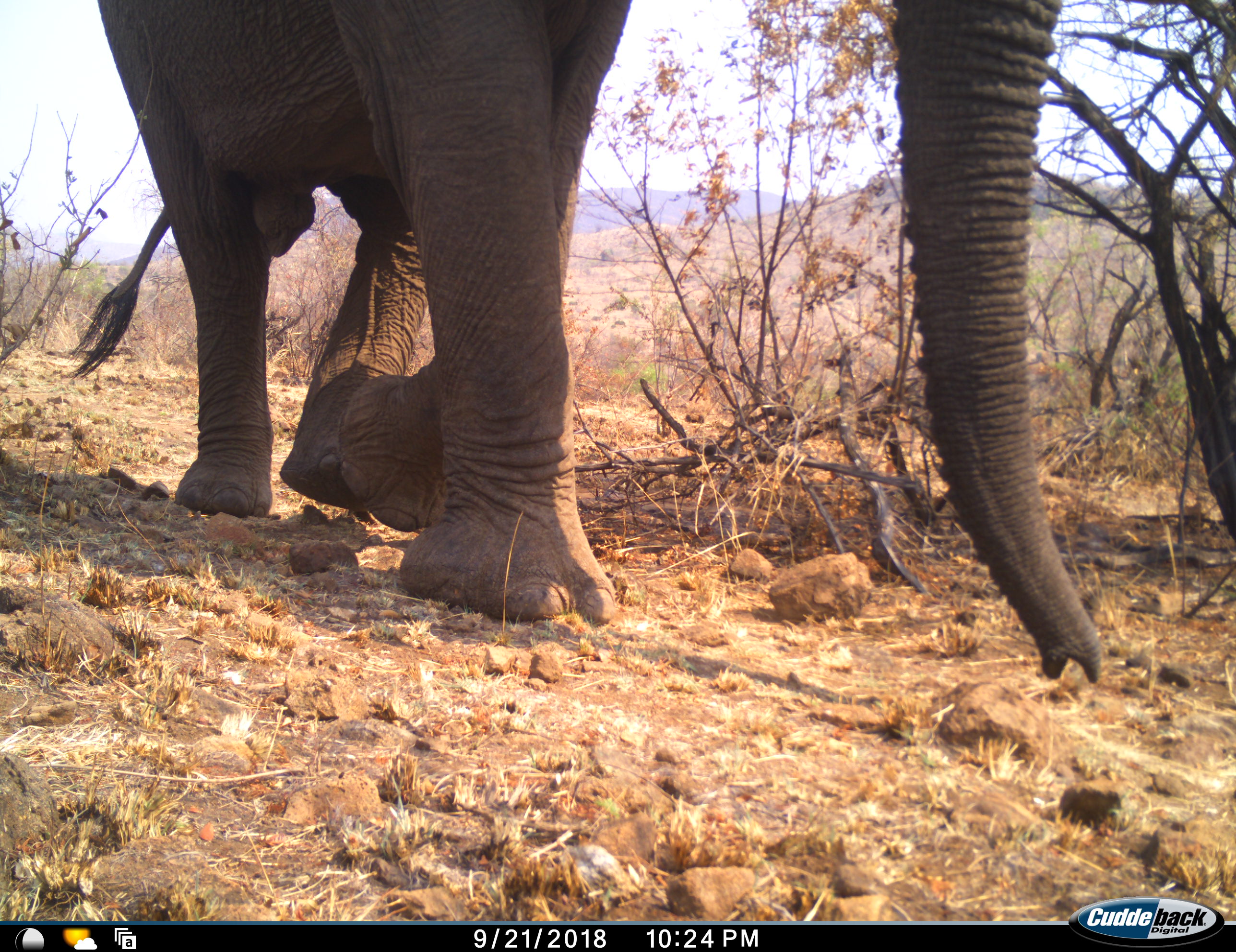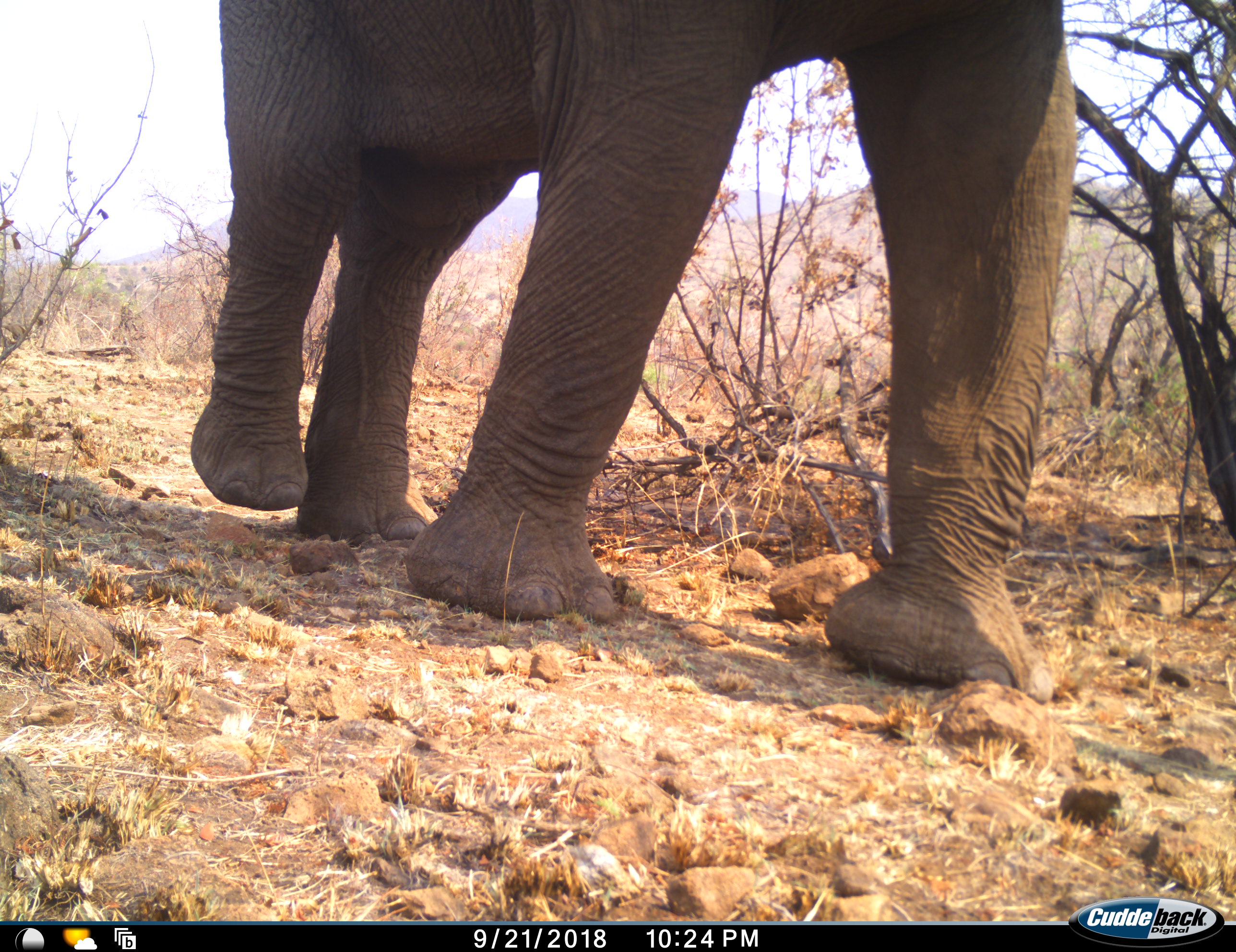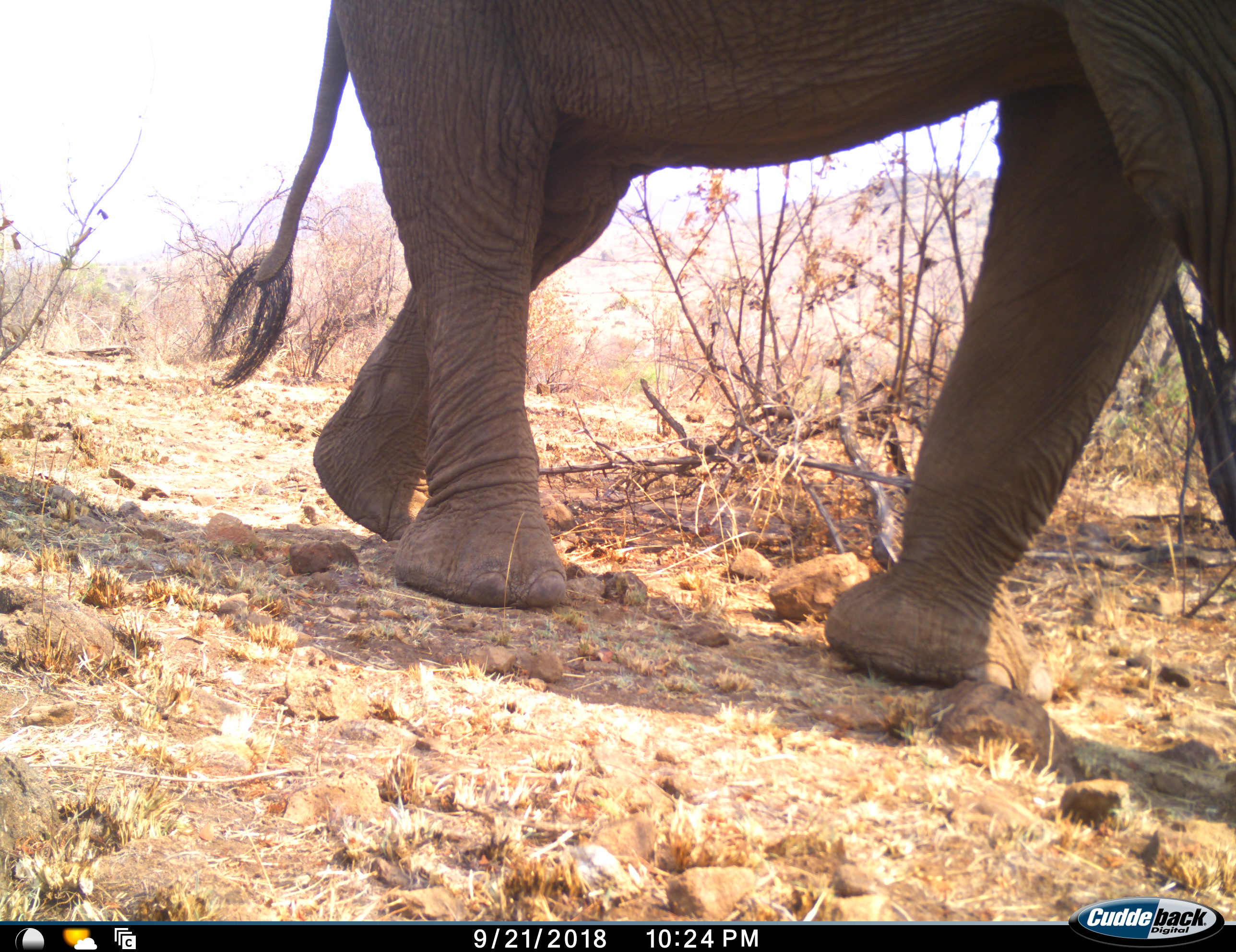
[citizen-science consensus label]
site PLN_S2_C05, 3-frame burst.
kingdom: Animalia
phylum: Chordata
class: Mammalia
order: Proboscidea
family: Elephantidae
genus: Loxodonta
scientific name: Loxodonta africana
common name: african bush elephant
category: elephant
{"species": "elephant (african bush elephant) (Loxodonta africana)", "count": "1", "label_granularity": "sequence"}